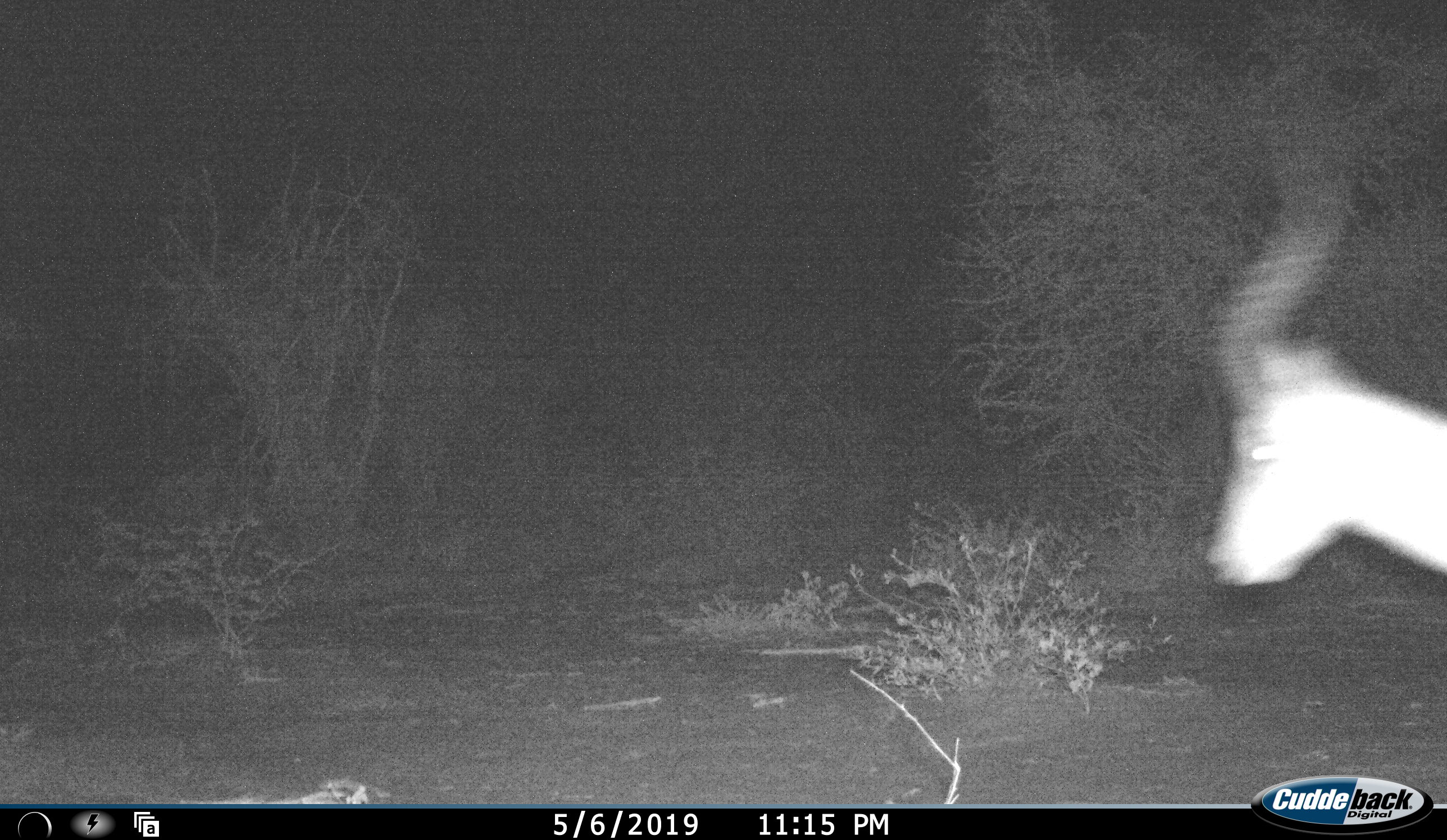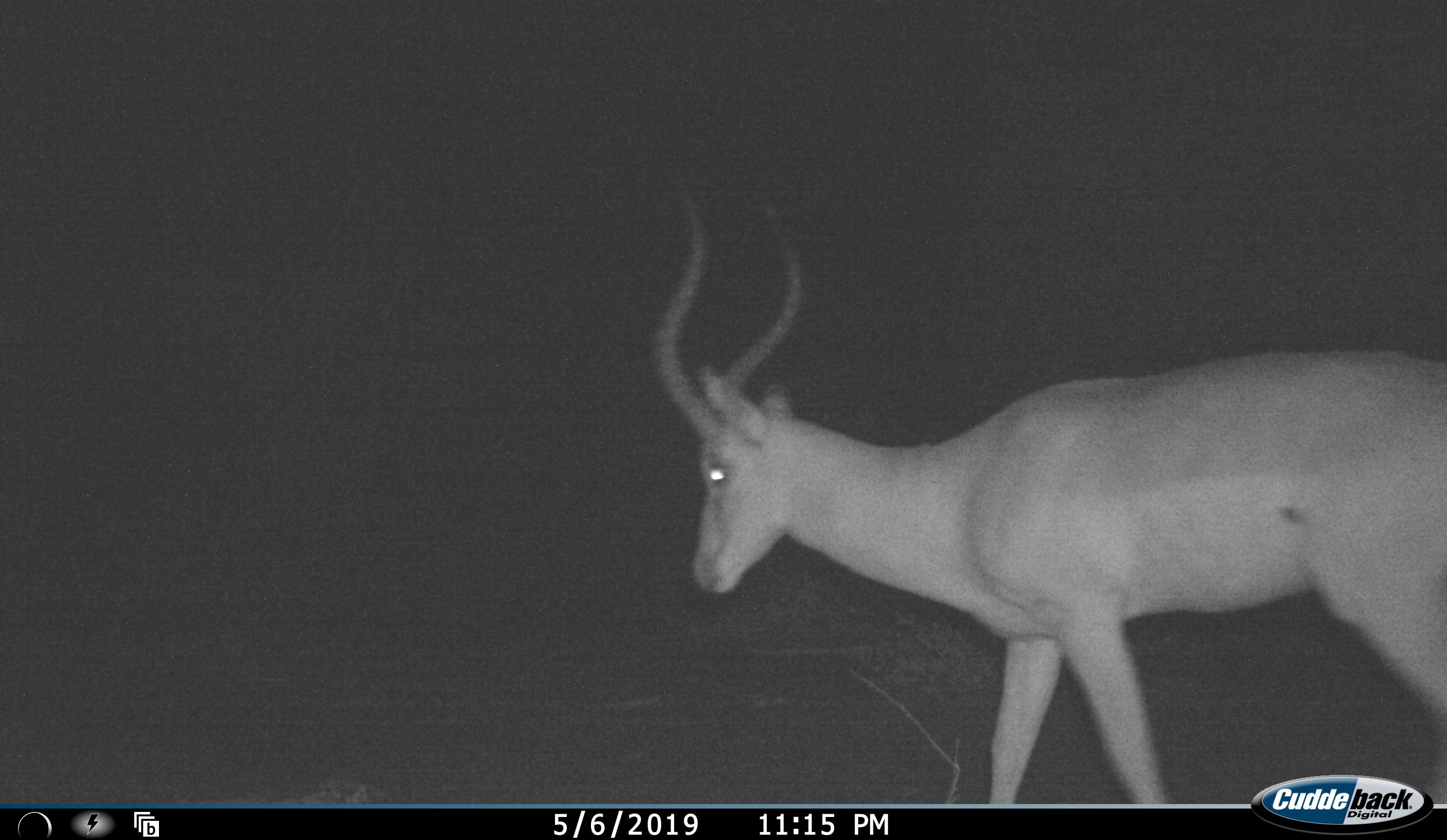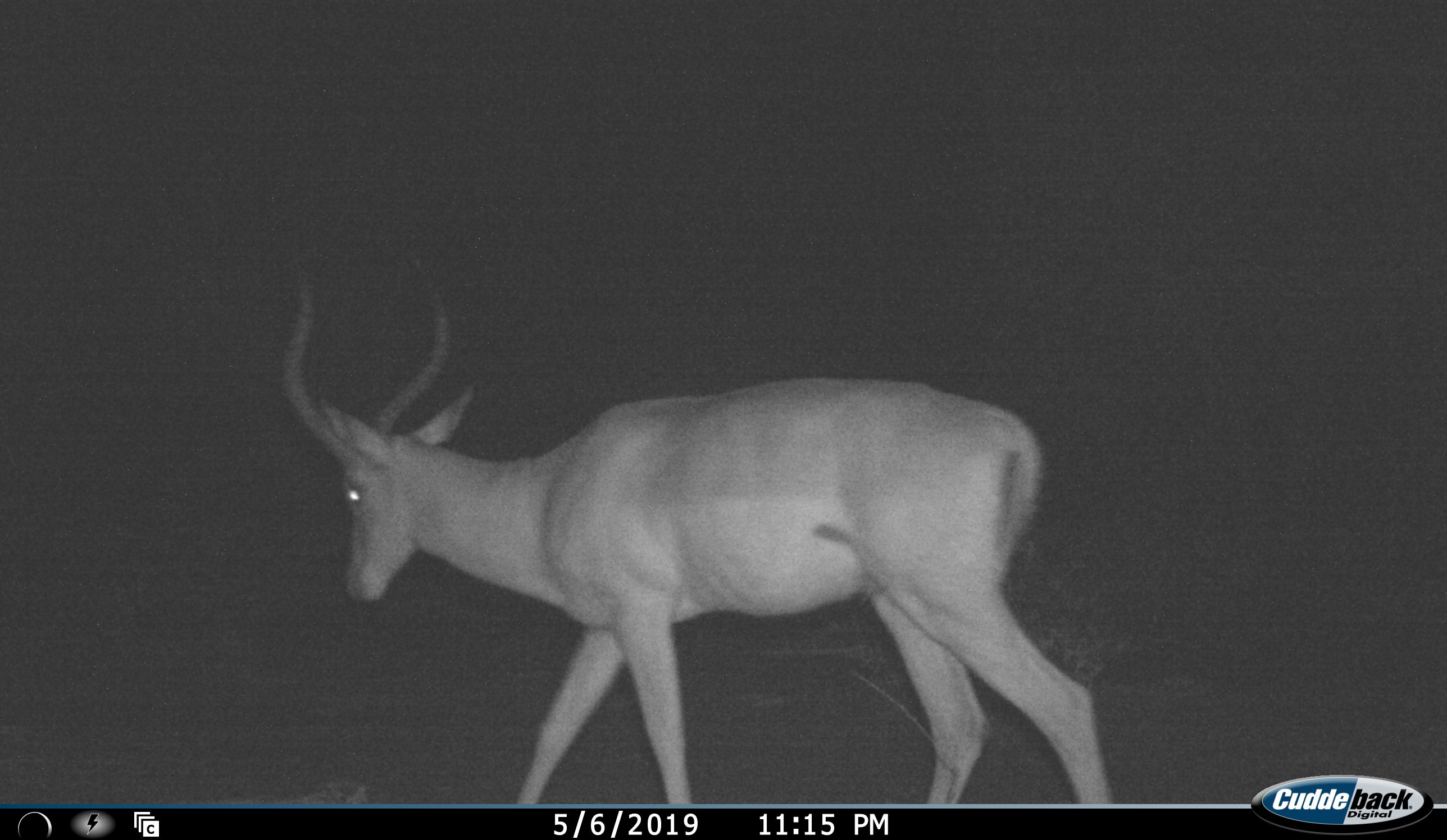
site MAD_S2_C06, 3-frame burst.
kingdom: Animalia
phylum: Chordata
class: Mammalia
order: Artiodactyla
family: Bovidae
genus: Aepyceros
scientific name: Aepyceros melampus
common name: impala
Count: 1.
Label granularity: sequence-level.